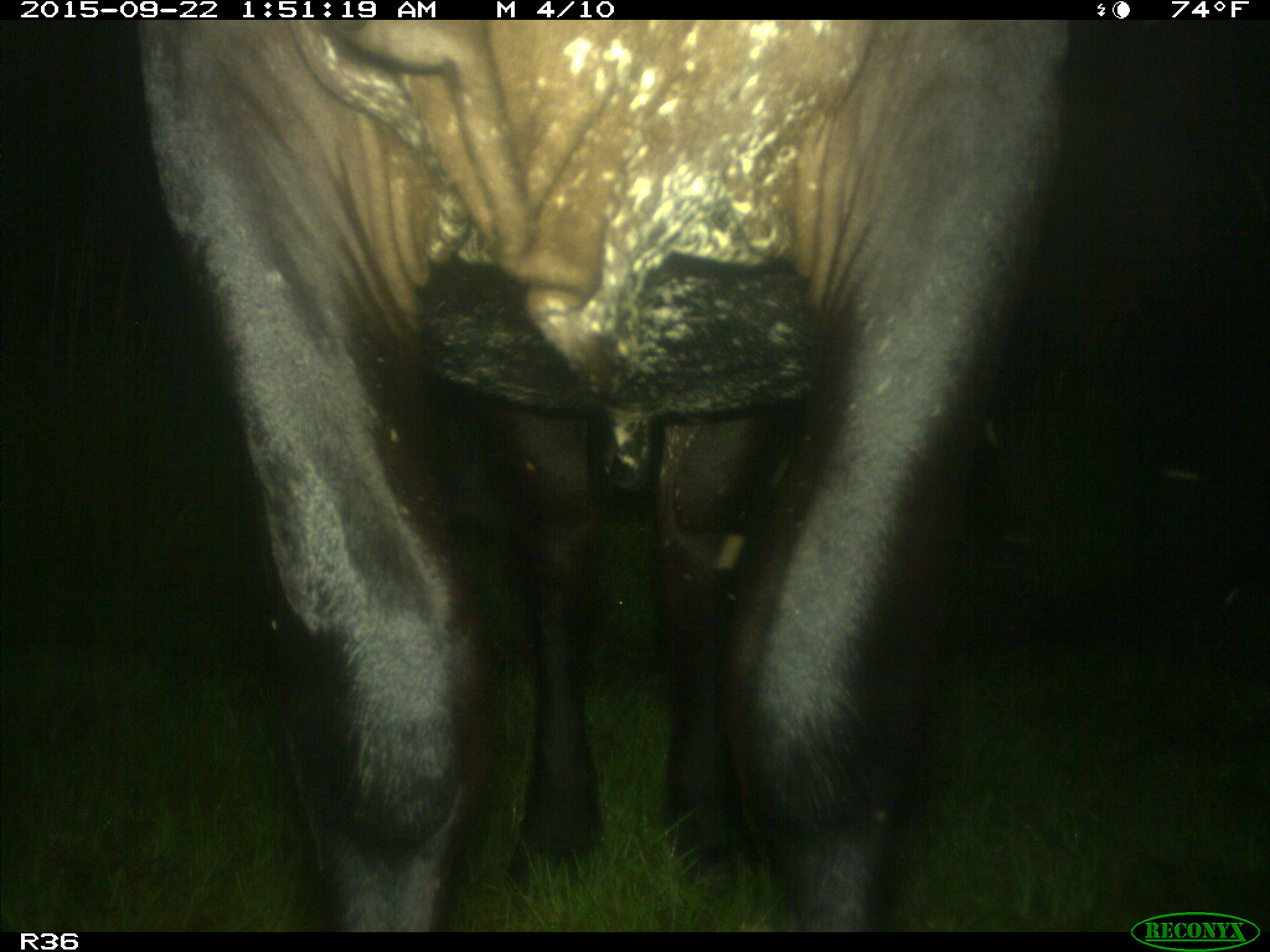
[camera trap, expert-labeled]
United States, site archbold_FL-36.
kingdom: Animalia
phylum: Chordata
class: Mammalia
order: Artiodactyla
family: Bovidae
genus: Bos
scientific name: Bos taurus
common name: domestic cow